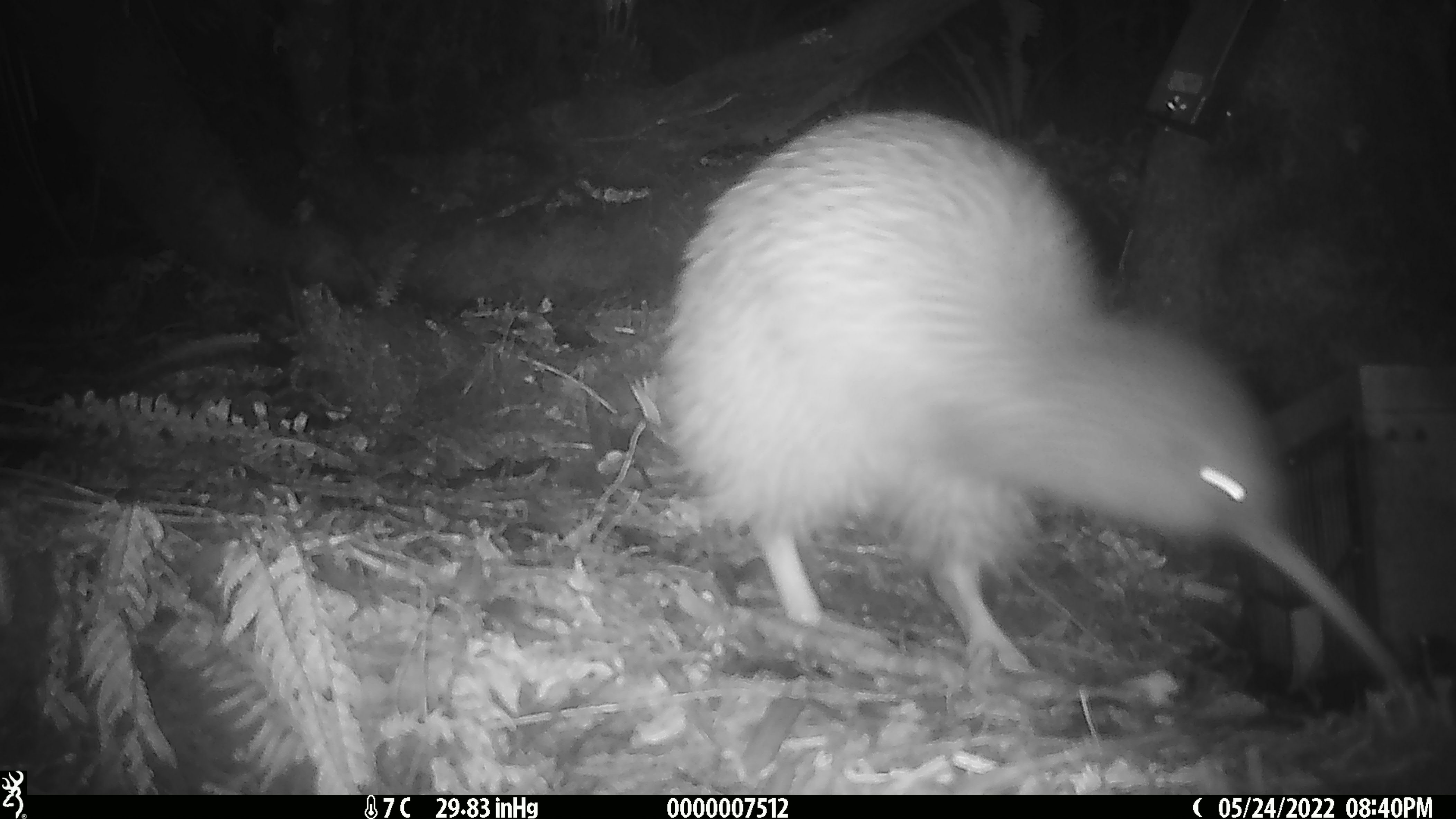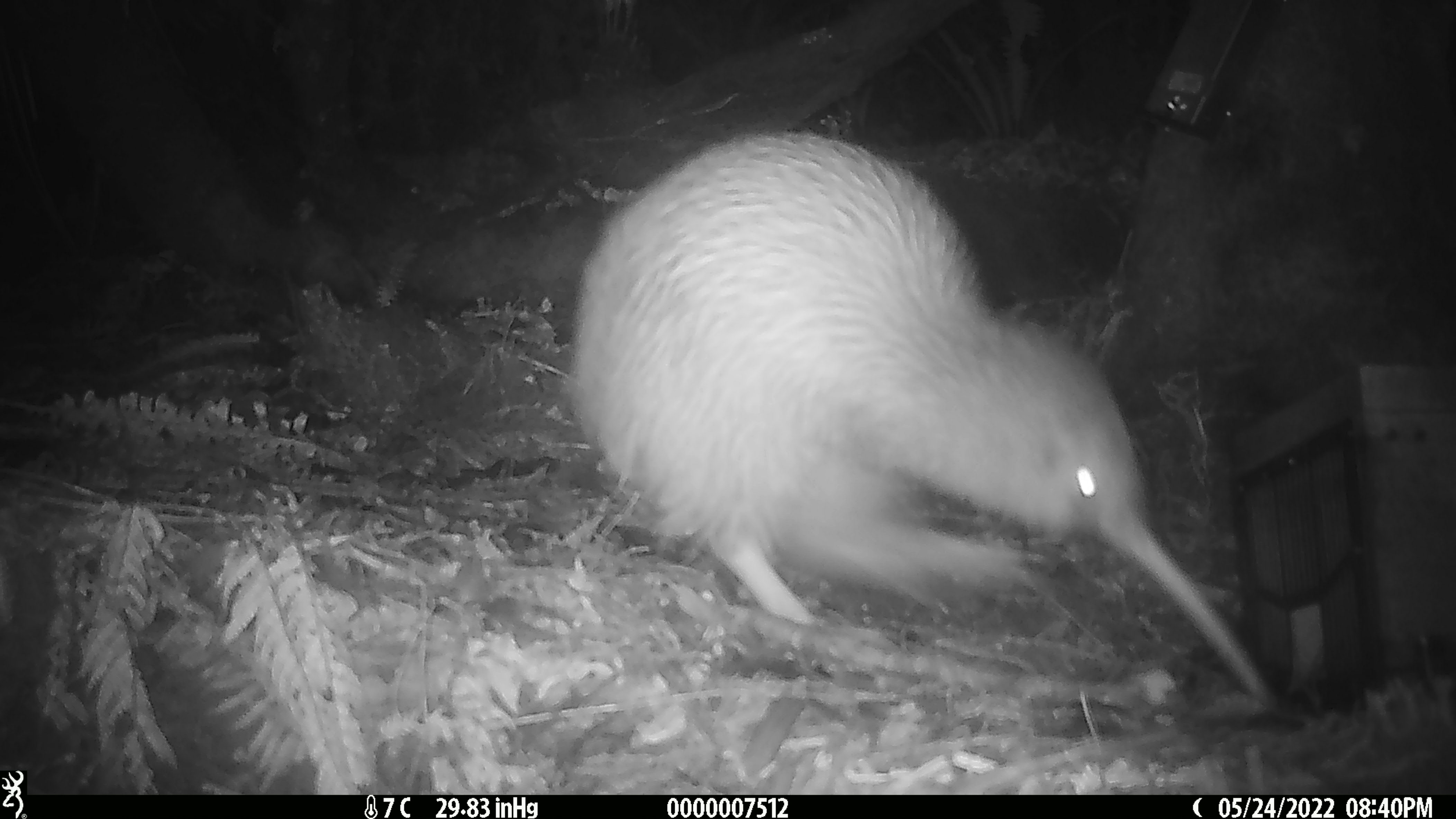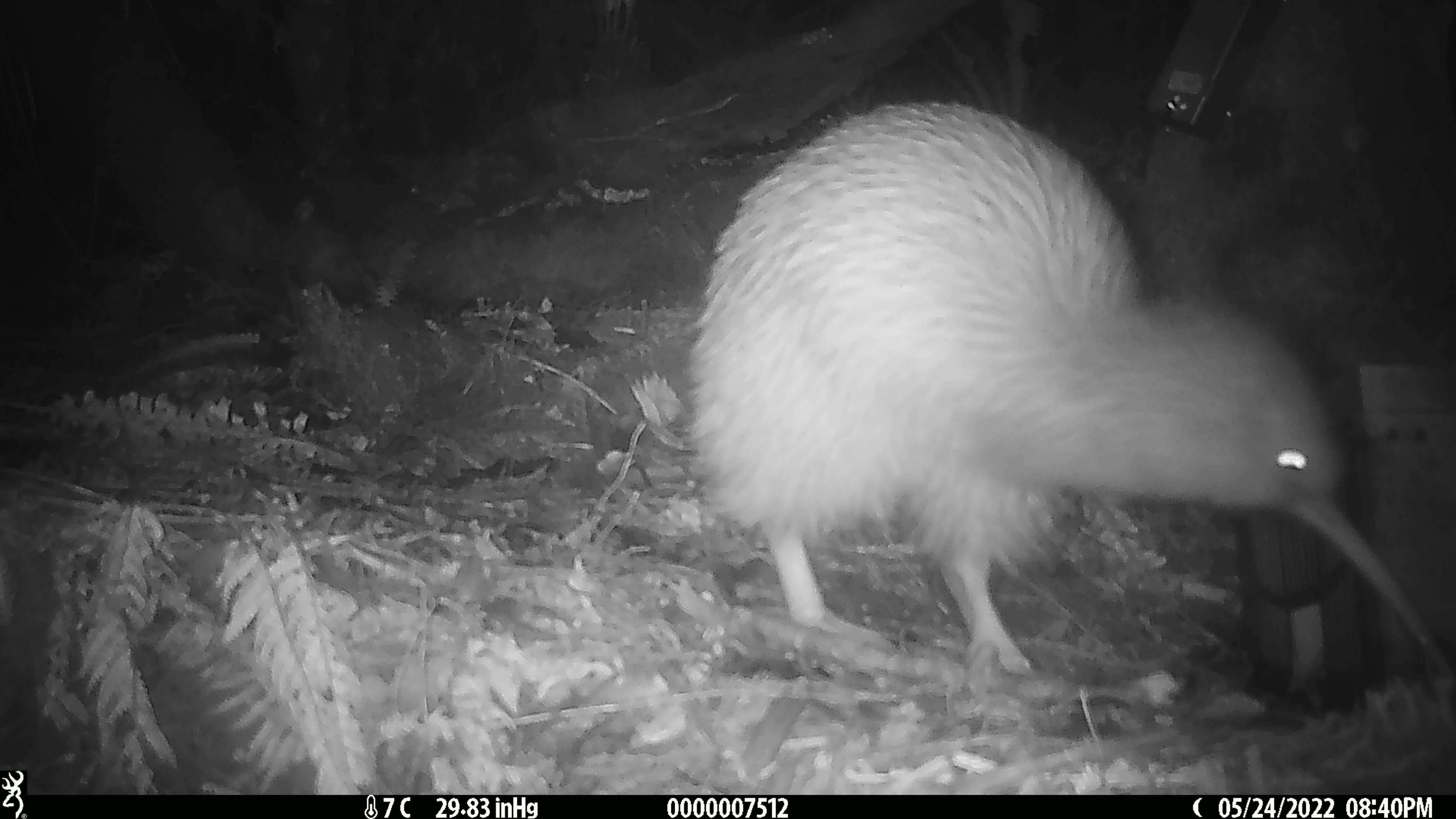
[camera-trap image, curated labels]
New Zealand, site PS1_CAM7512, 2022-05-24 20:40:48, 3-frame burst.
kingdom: Animalia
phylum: Chordata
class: Aves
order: Apterygiformes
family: Apterygidae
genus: Apteryx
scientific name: Apteryx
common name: kiwi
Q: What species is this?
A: Kiwi (Apteryx).